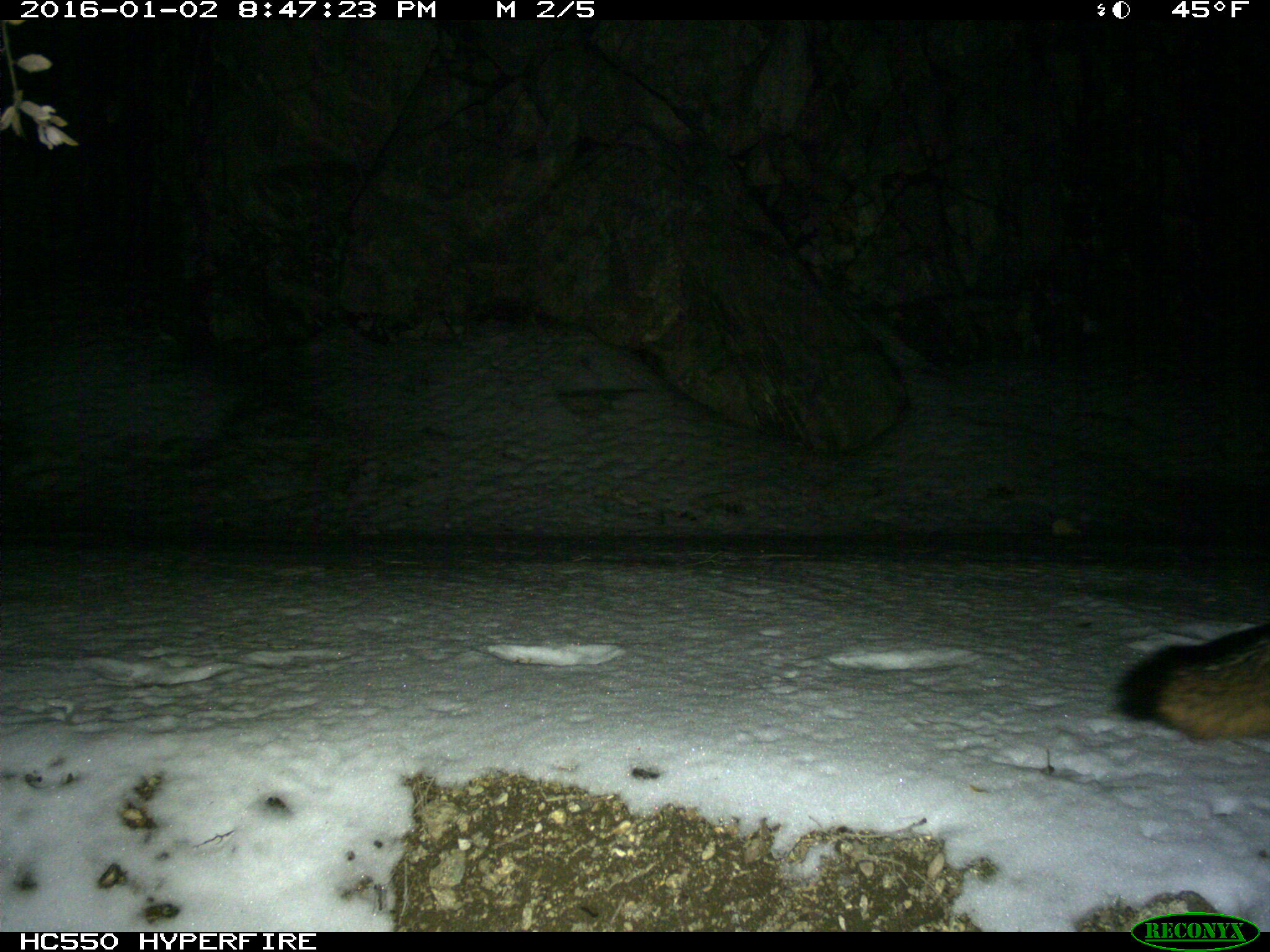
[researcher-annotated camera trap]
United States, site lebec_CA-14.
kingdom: Animalia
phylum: Chordata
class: Mammalia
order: Carnivora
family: Canidae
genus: Urocyon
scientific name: Urocyon cinereoargenteus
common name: gray fox